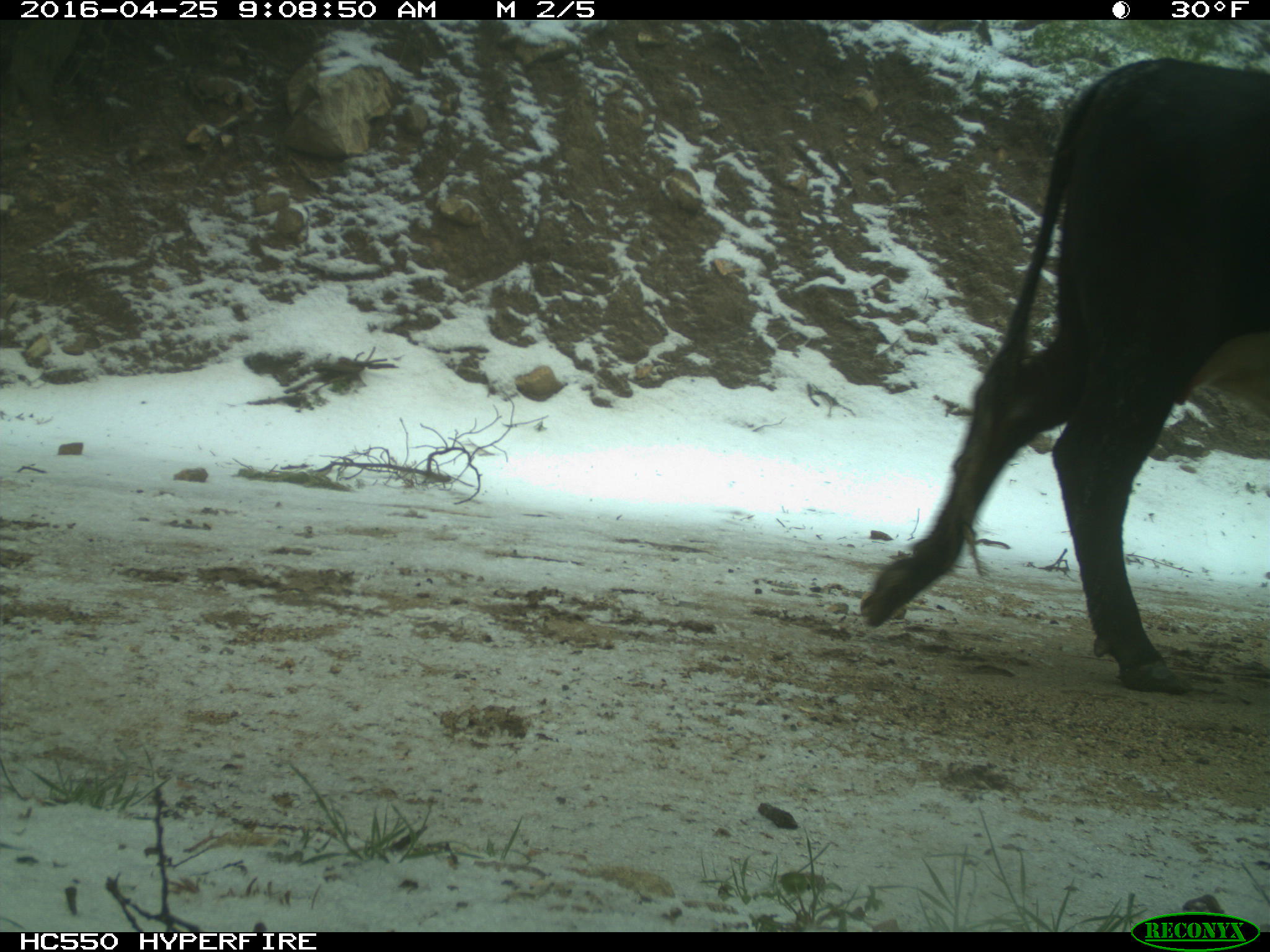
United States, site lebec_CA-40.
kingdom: Animalia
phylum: Chordata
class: Mammalia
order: Artiodactyla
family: Bovidae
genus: Bos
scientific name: Bos taurus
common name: domestic cow